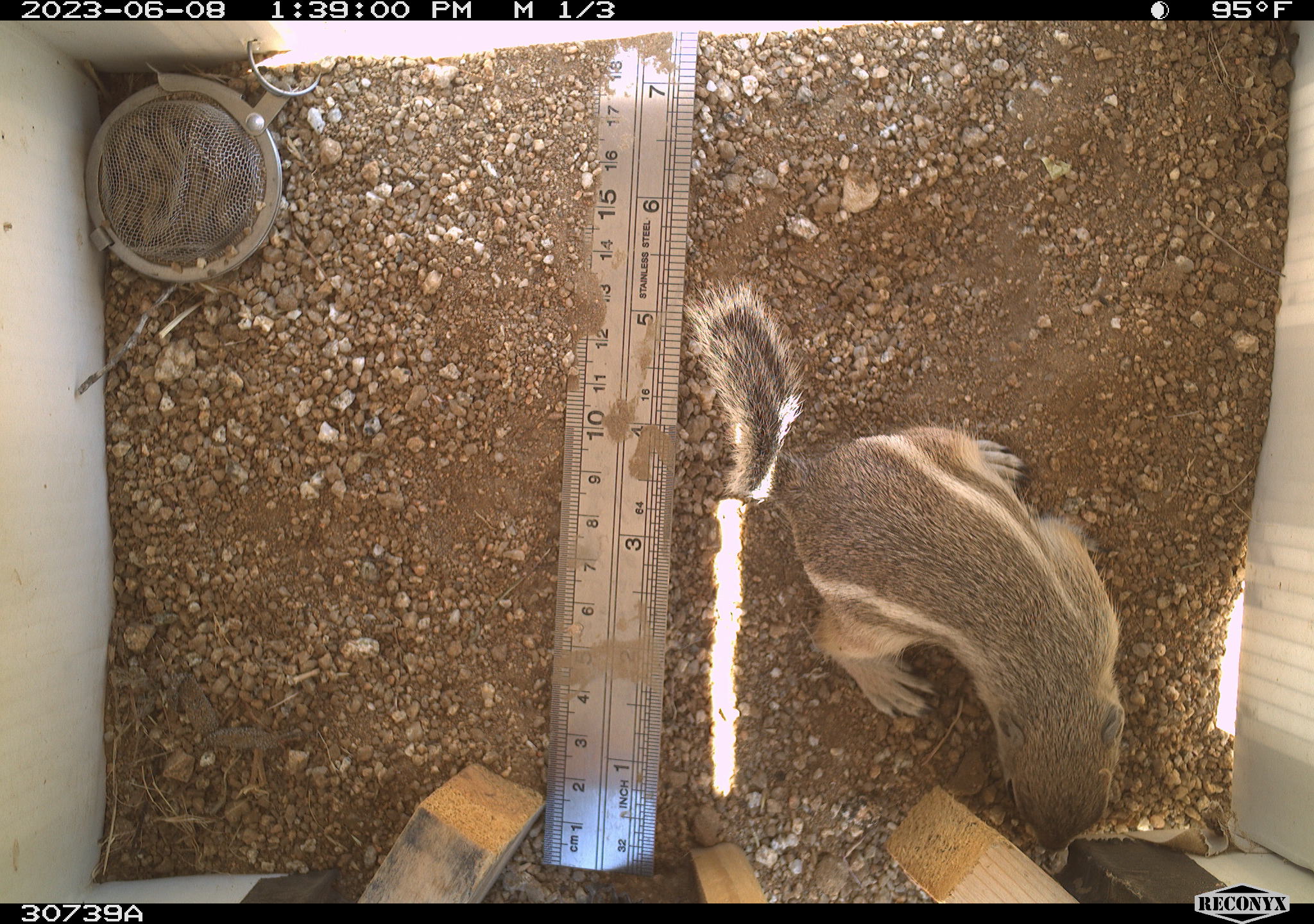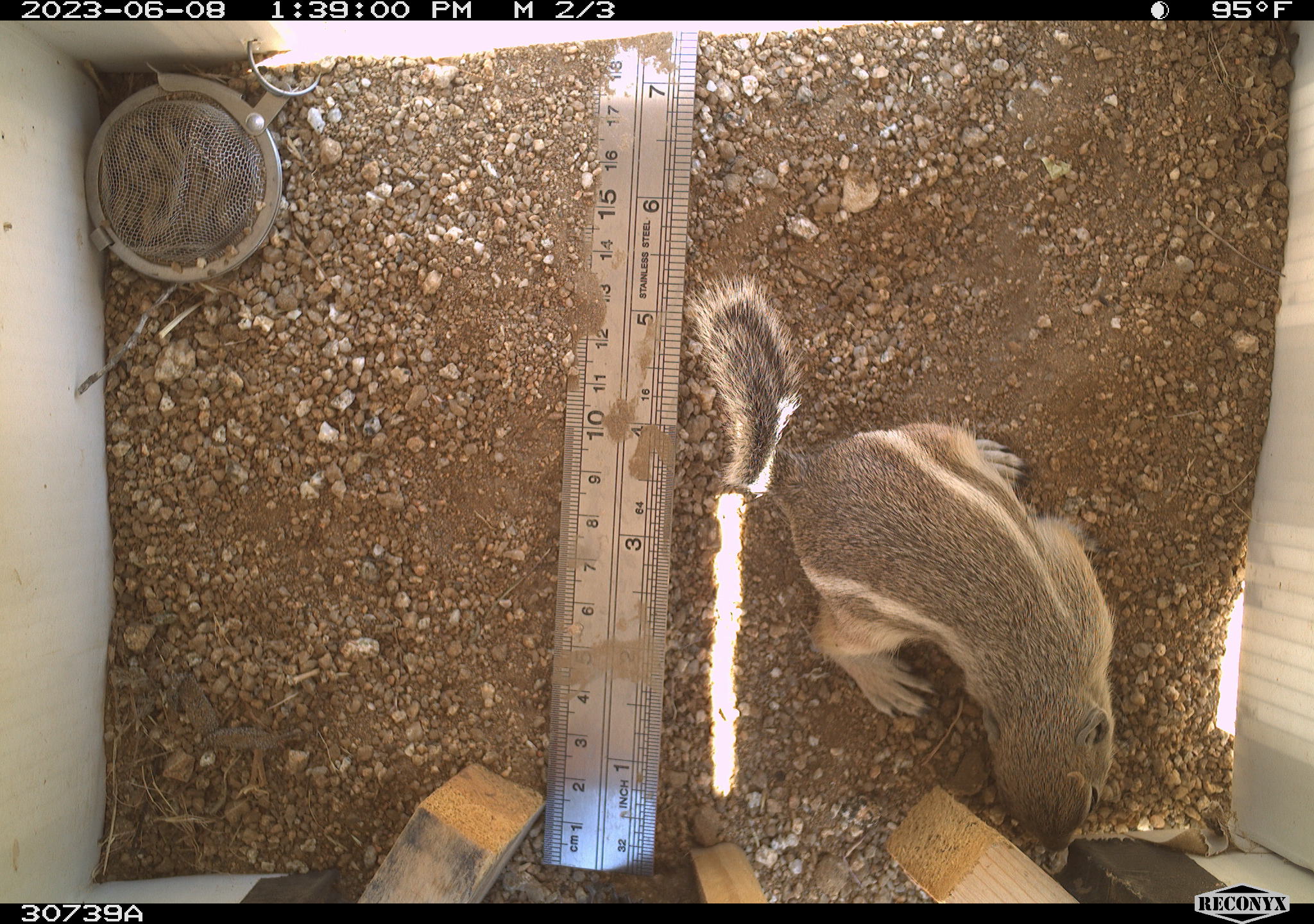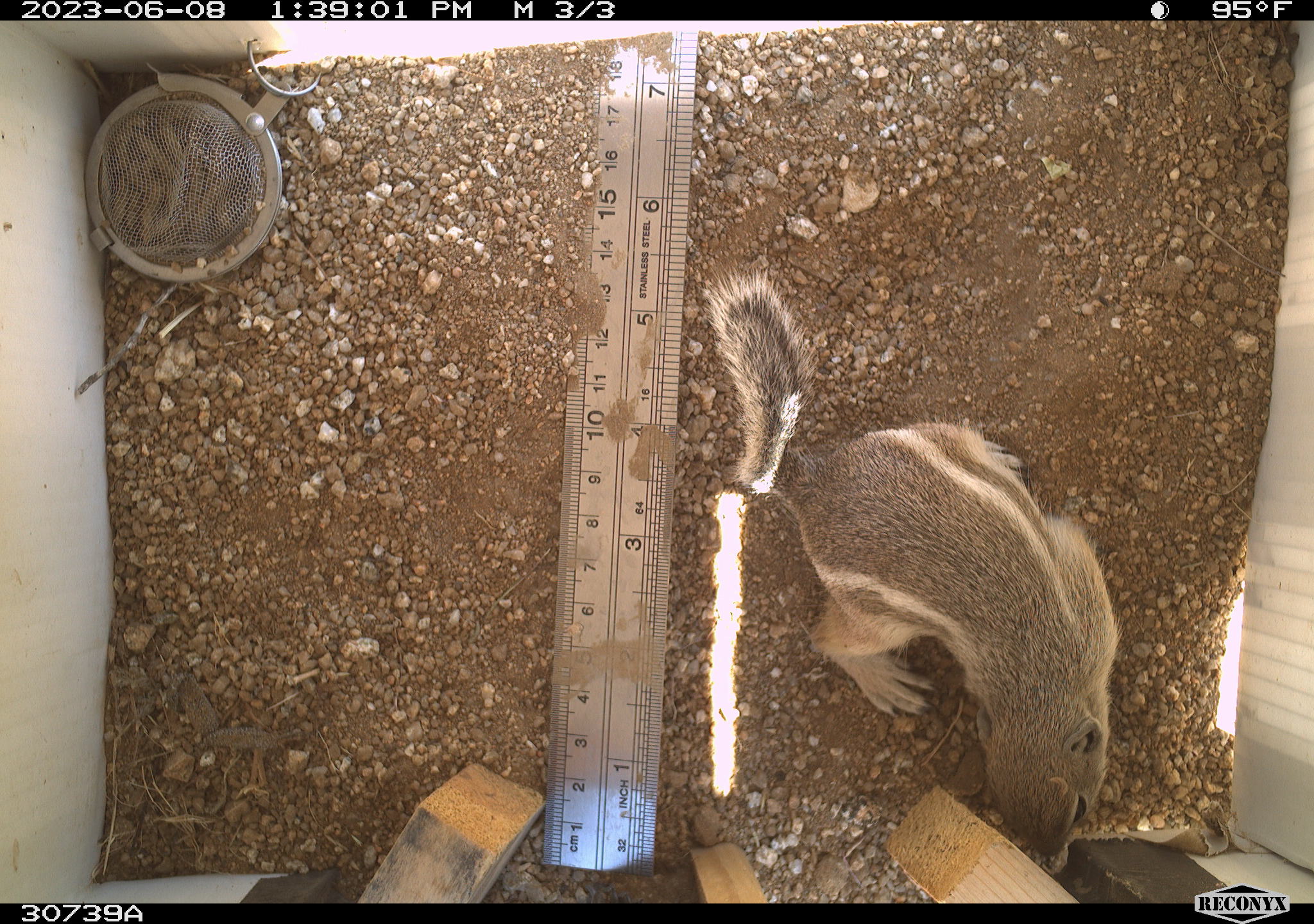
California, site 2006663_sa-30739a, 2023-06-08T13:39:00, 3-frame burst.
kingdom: Animalia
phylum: Chordata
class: Mammalia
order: Rodentia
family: Sciuridae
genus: Ammospermophilus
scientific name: Ammospermophilus leucurus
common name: white-tailed antelope squirrel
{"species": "white-tailed antelope squirrel (Ammospermophilus leucurus)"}